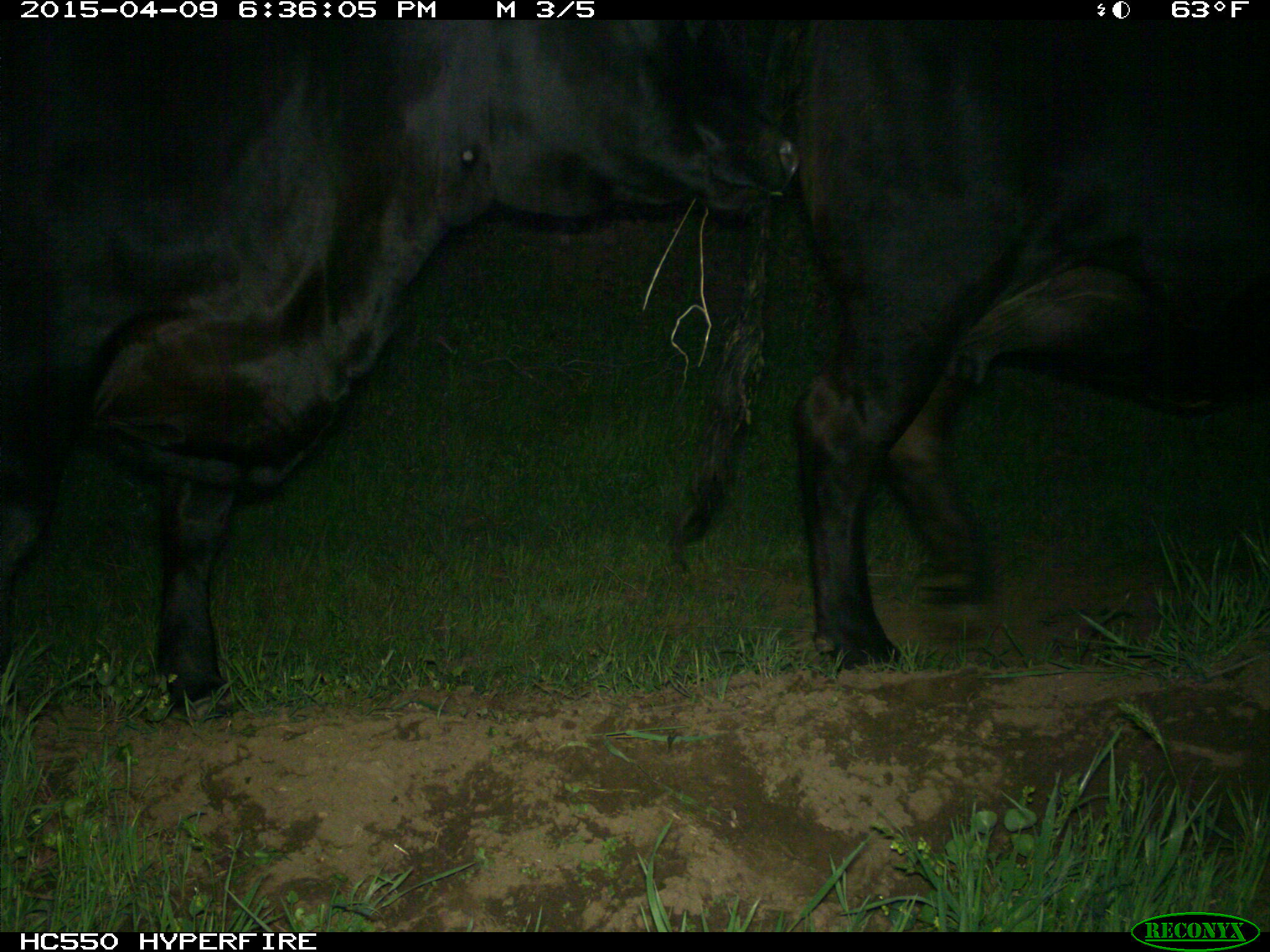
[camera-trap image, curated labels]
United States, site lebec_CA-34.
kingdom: Animalia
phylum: Chordata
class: Mammalia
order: Artiodactyla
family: Bovidae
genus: Bos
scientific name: Bos taurus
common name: domestic cow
Bos taurus (domestic cow).